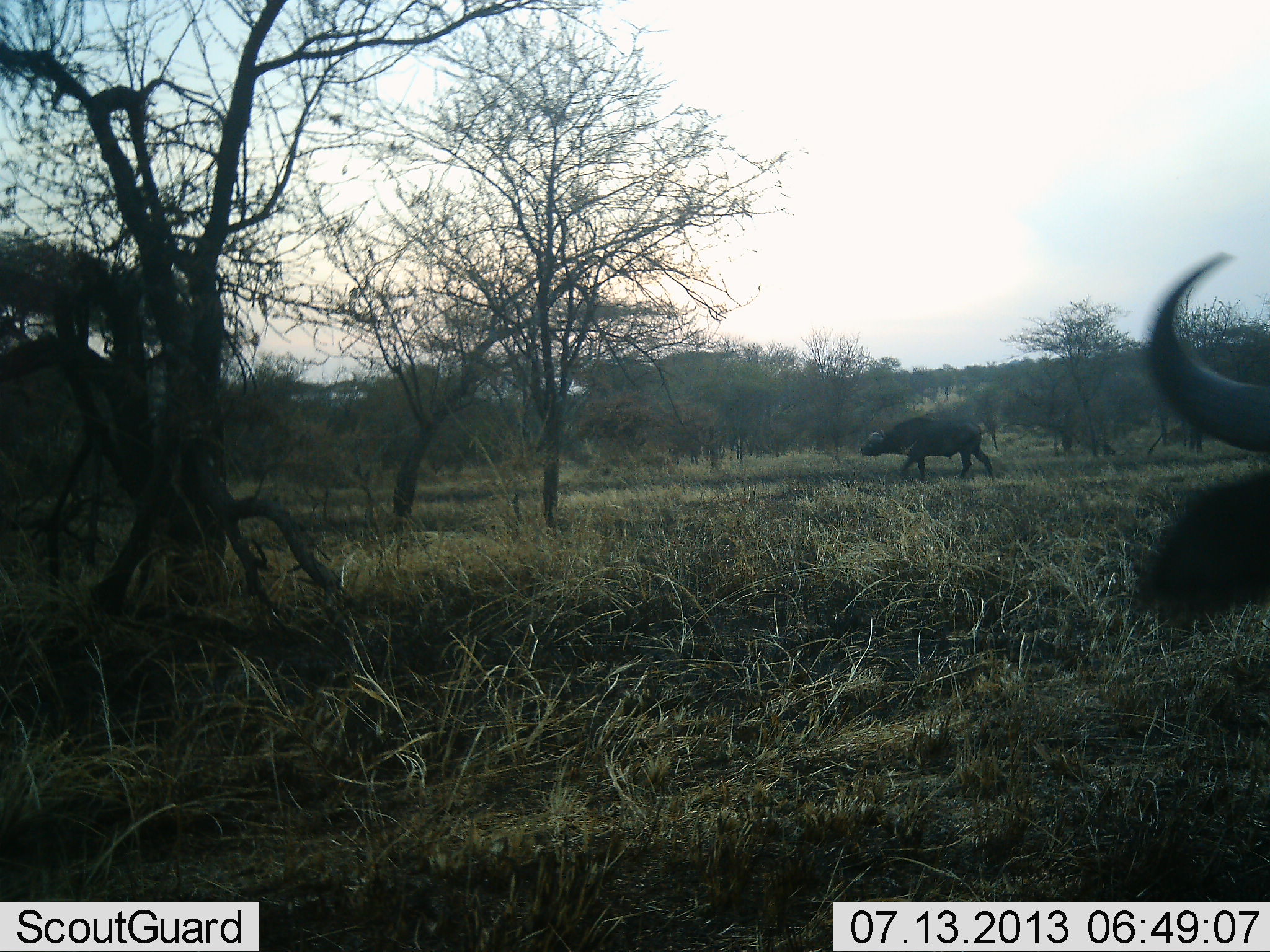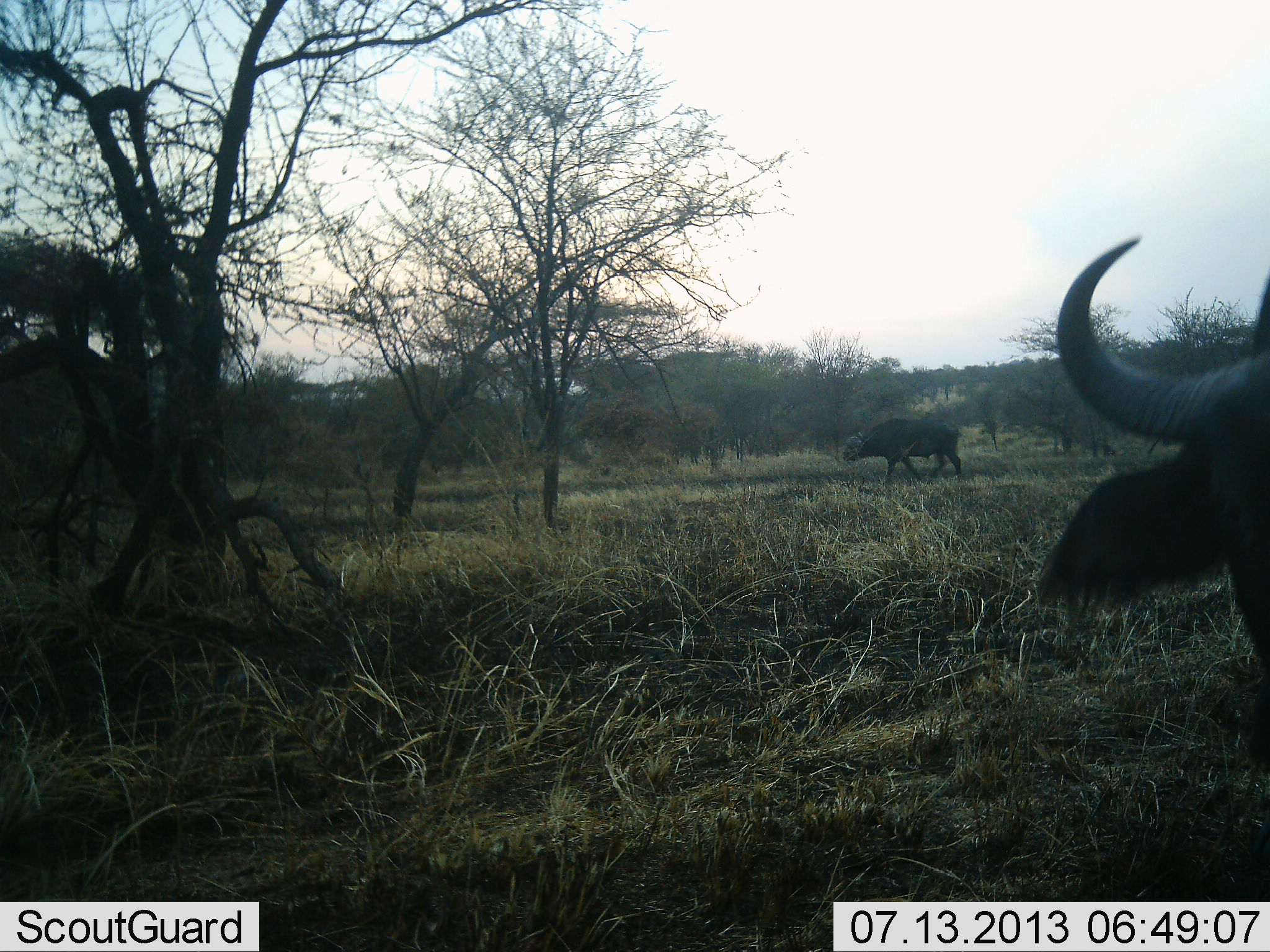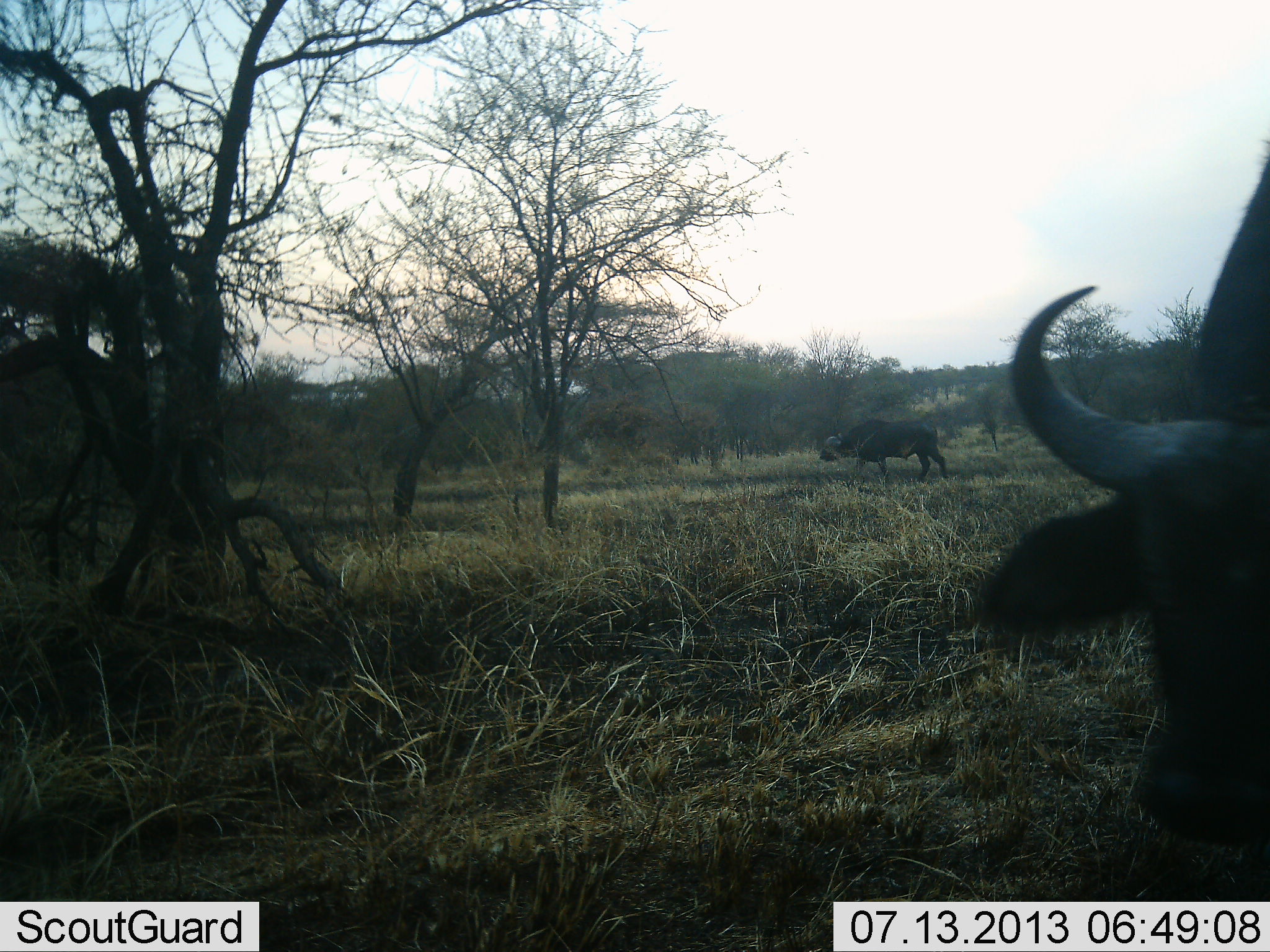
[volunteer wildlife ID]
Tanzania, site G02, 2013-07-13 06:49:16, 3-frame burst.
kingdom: Animalia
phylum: Chordata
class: Mammalia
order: Artiodactyla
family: Bovidae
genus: Syncerus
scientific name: Syncerus caffer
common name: cape buffalo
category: buffalo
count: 2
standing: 27%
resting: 0%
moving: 93%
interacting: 0%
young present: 0%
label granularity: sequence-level